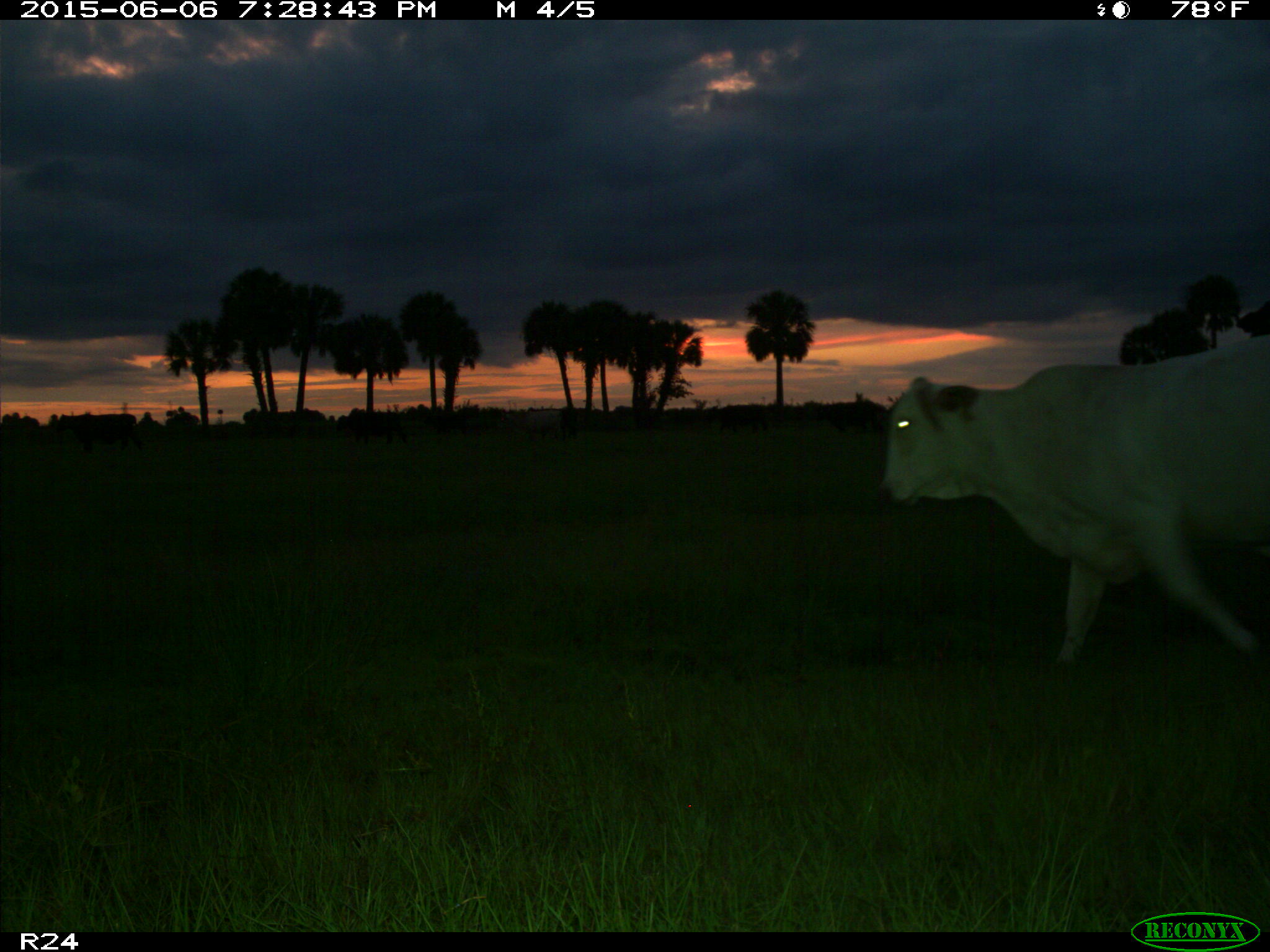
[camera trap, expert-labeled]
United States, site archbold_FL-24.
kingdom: Animalia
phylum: Chordata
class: Mammalia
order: Artiodactyla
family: Bovidae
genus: Bos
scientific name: Bos taurus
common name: domestic cow